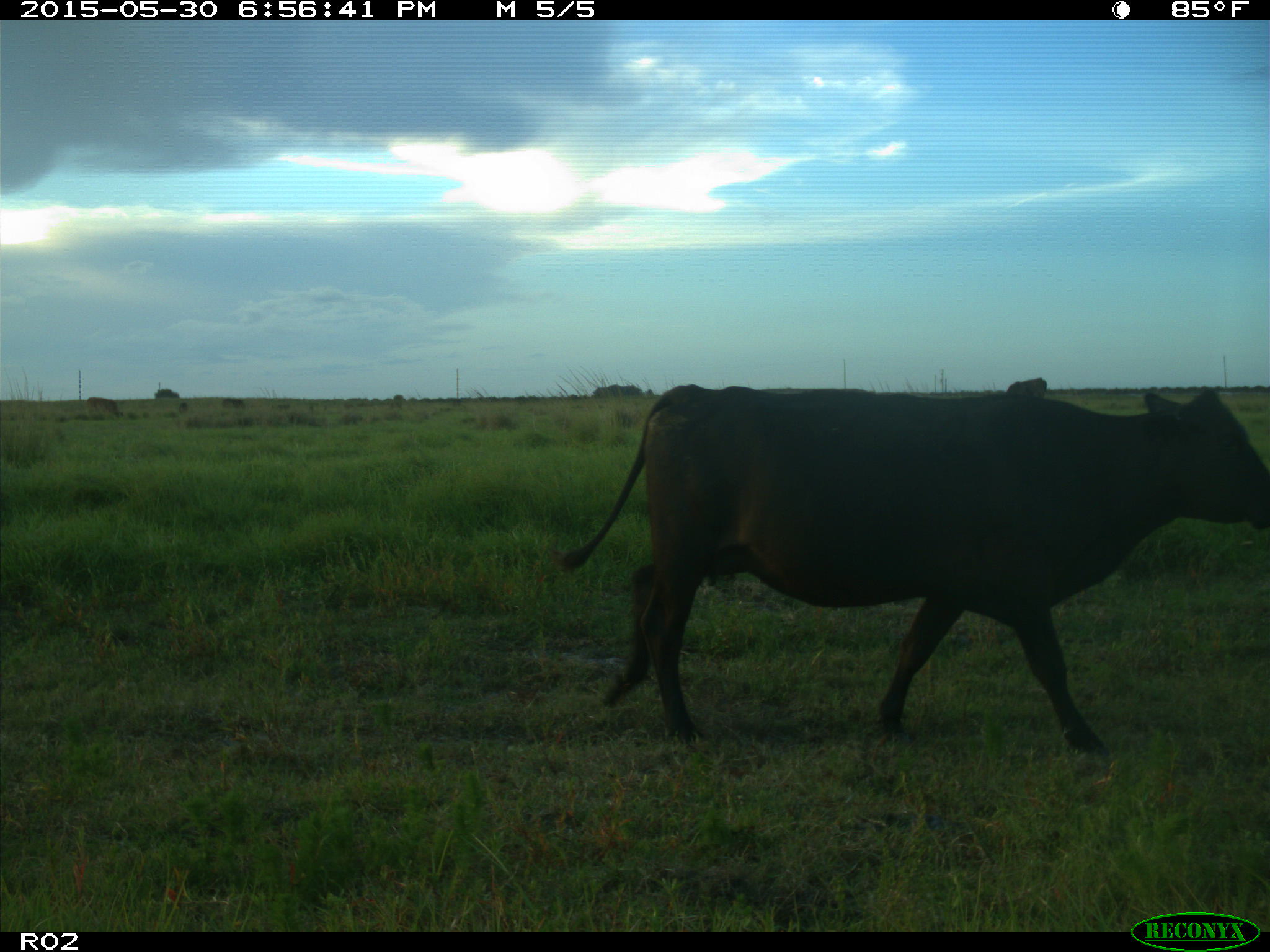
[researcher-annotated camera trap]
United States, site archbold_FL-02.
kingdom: Animalia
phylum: Chordata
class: Mammalia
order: Artiodactyla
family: Bovidae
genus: Bos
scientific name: Bos taurus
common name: domestic cow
Bos taurus (domestic cow).